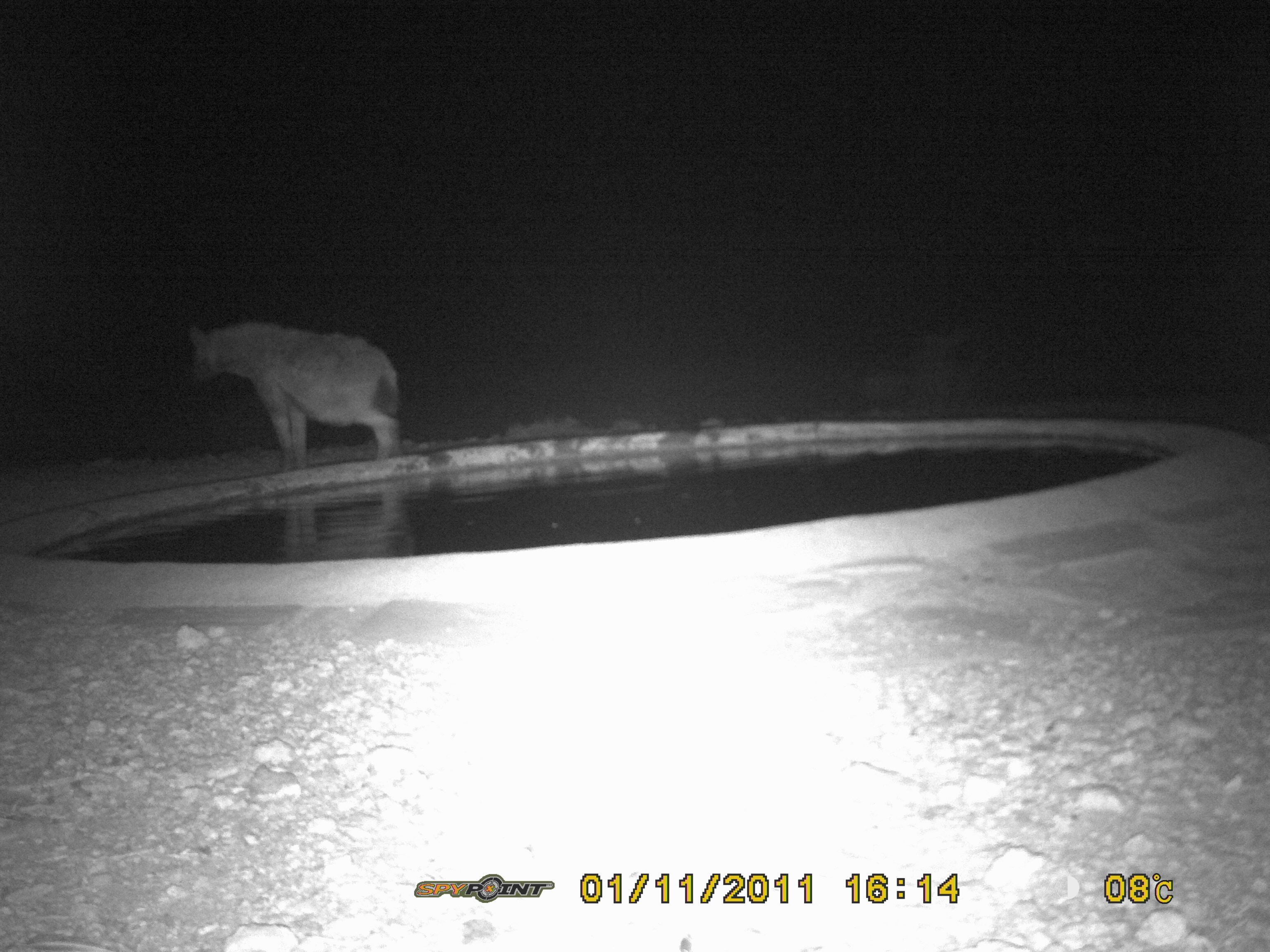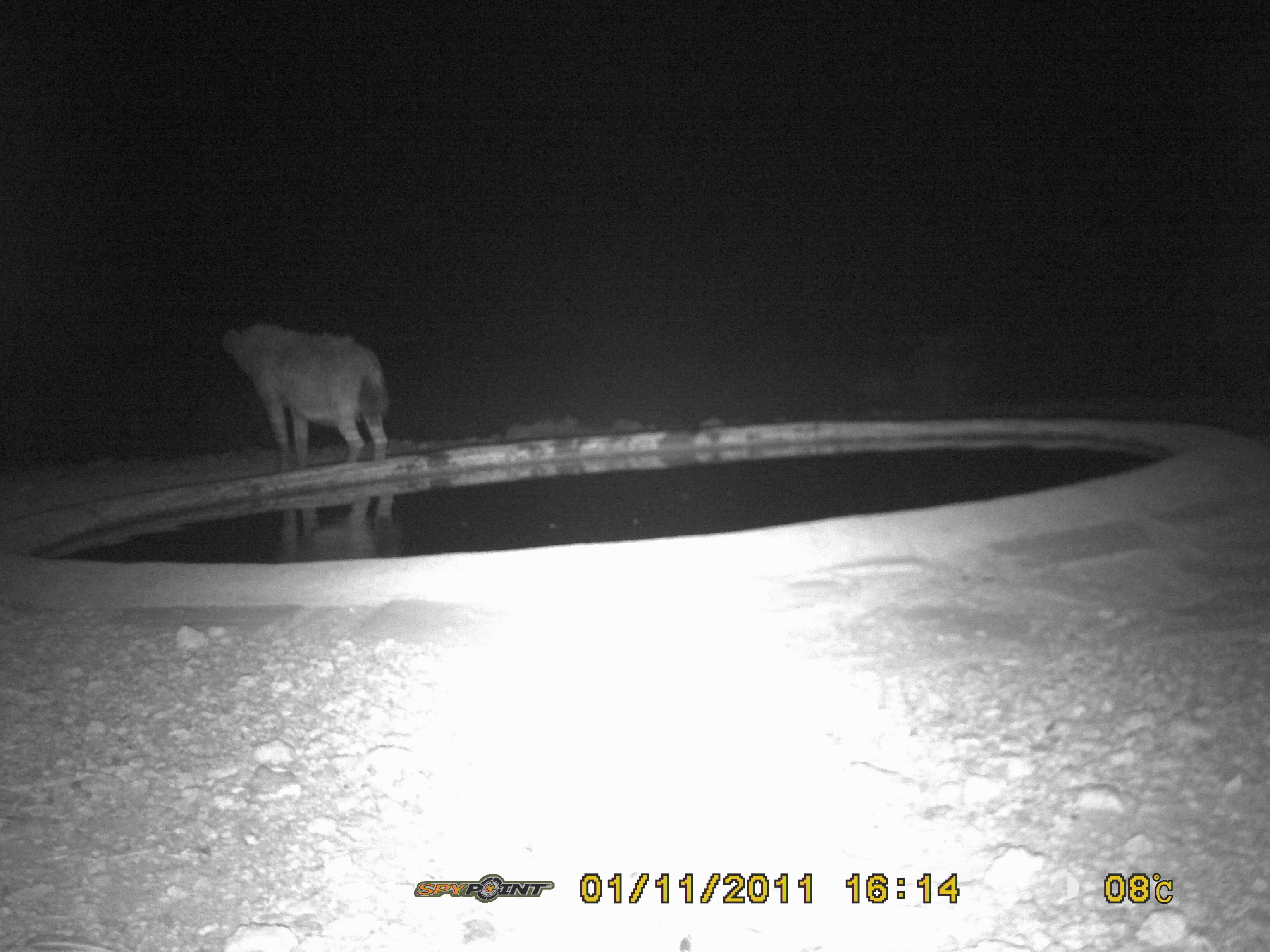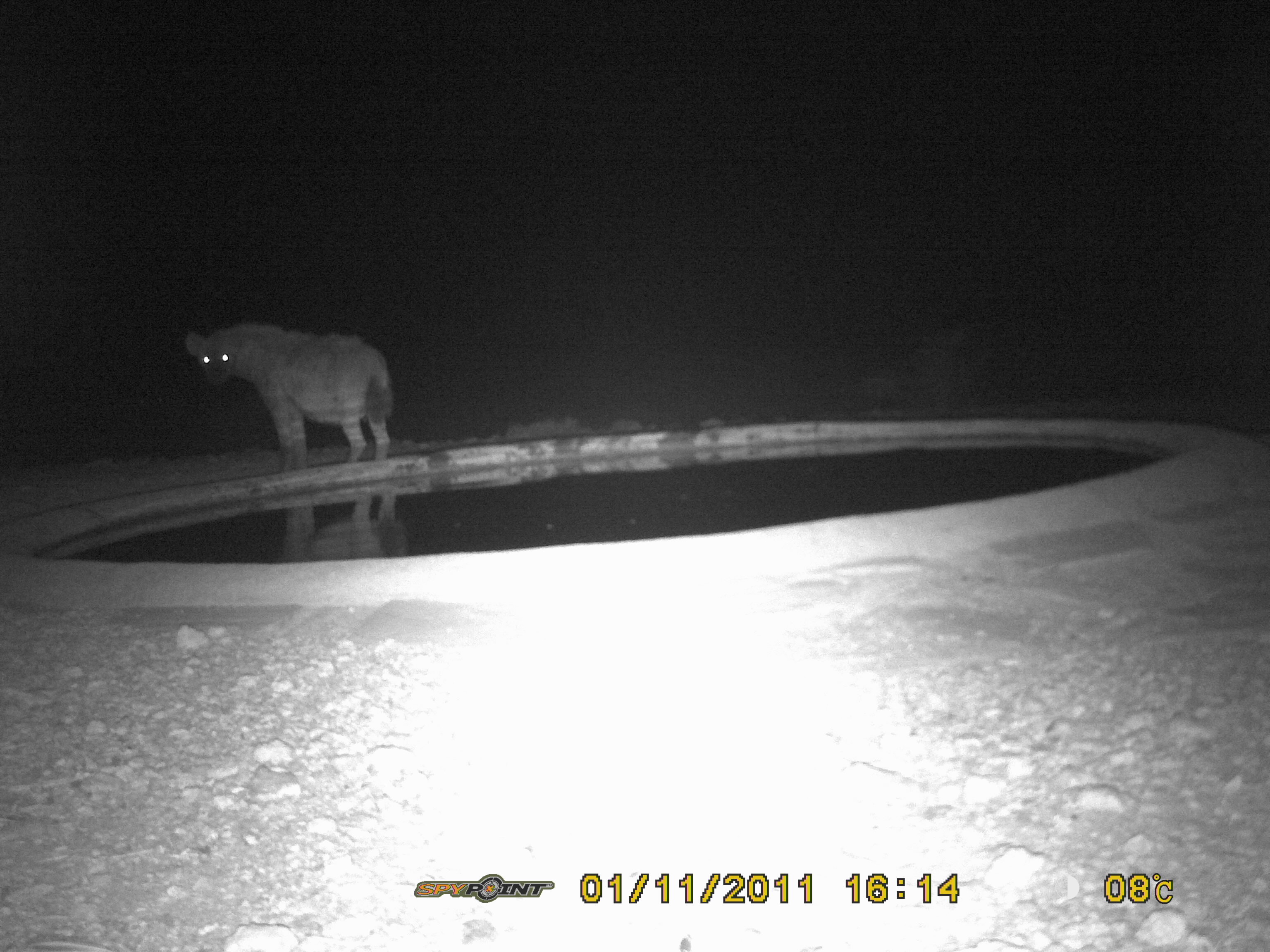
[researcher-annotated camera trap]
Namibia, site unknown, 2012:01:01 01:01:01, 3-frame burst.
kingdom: Animalia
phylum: Chordata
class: Mammalia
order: Carnivora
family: Hyaenidae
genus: Crocuta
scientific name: Crocuta crocuta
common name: spotted hyena